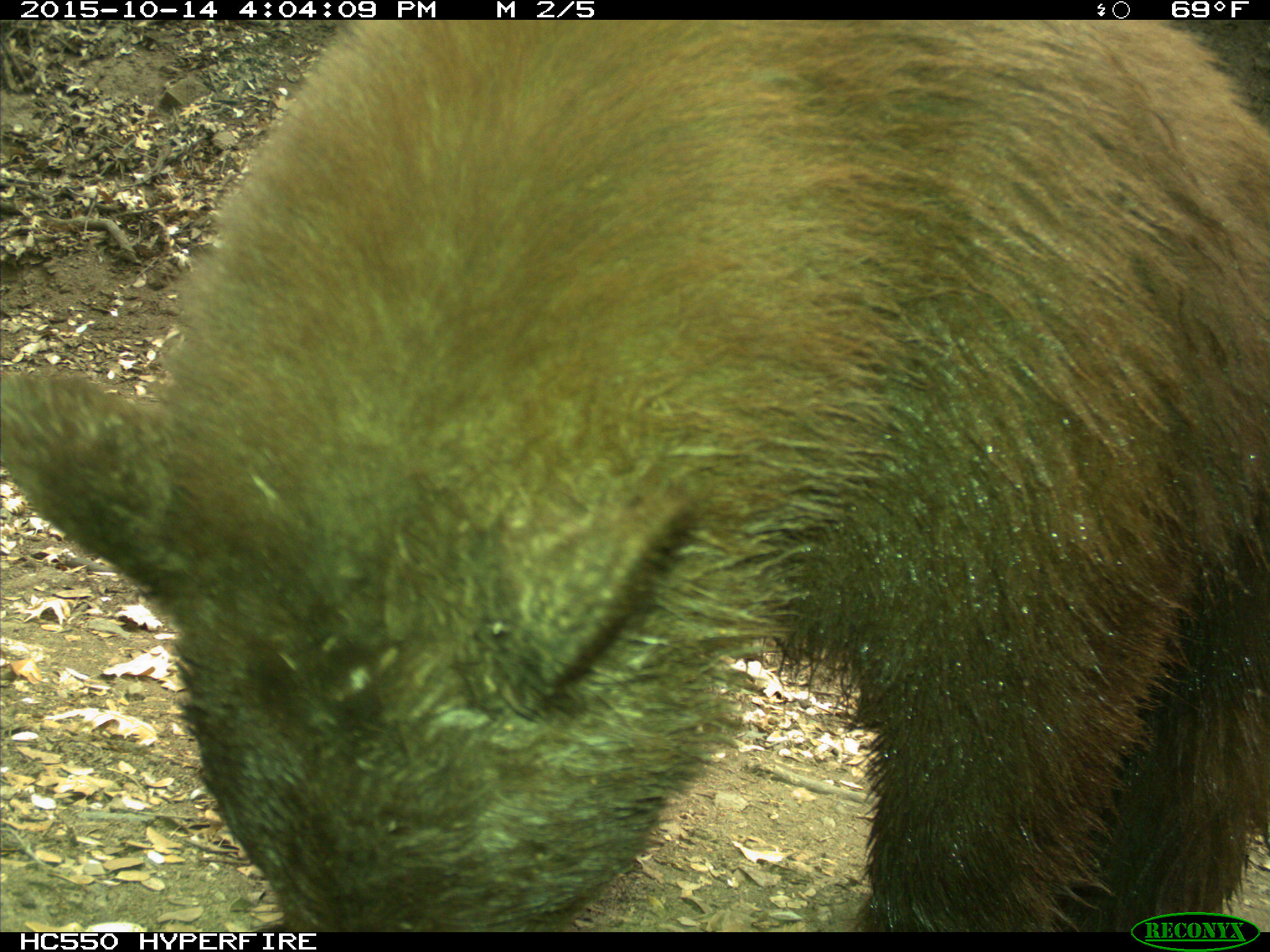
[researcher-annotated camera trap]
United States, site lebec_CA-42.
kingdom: Animalia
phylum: Chordata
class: Mammalia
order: Carnivora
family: Ursidae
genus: Ursus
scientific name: Ursus americanus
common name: american black bear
Ursus americanus (american black bear).